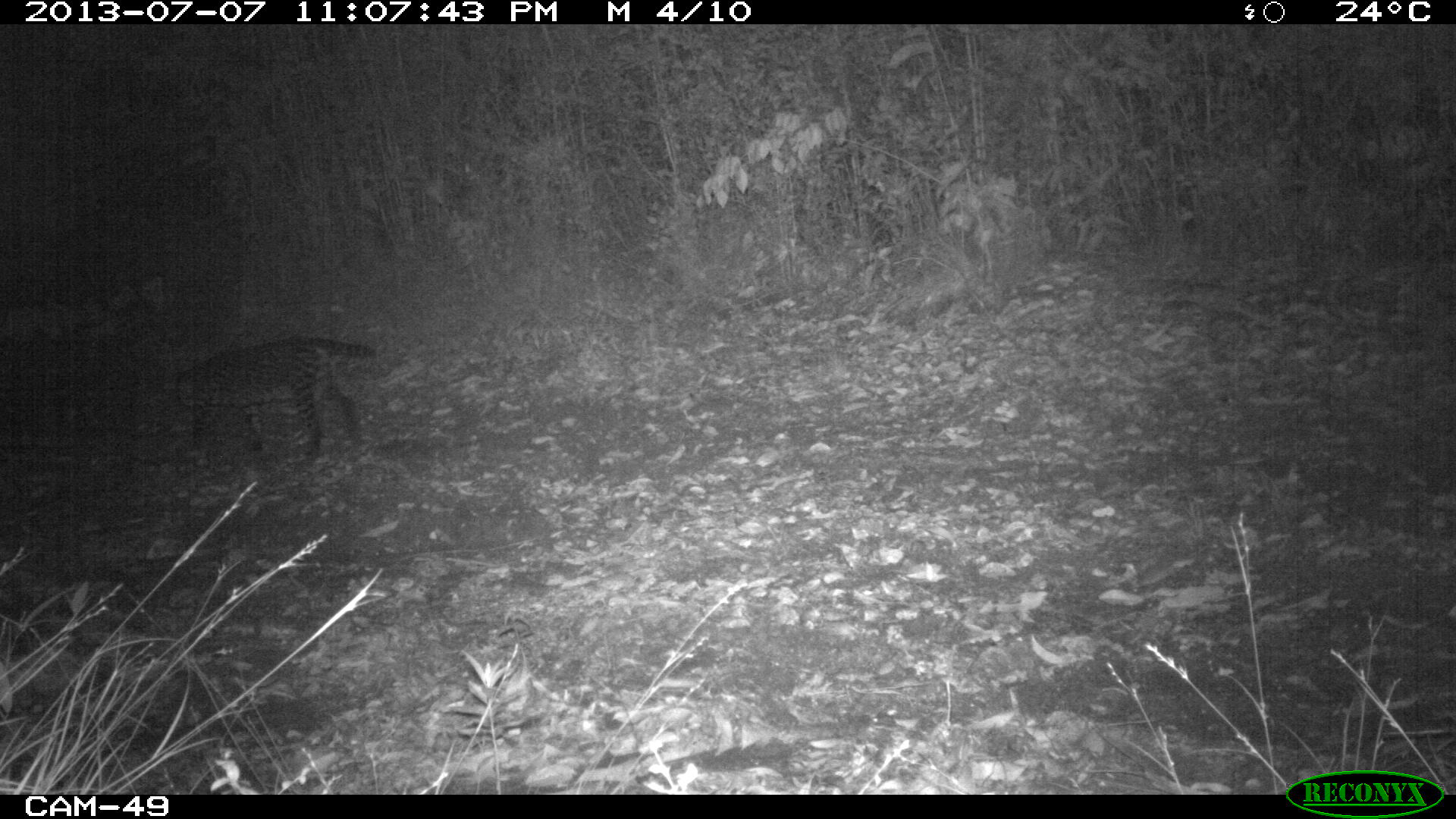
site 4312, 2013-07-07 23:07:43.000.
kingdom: Animalia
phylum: Chordata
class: Mammalia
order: Carnivora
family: Felidae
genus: Leopardus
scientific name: Leopardus pardalis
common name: ocelot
Leopardus pardalis (ocelot), count 1, sex female.